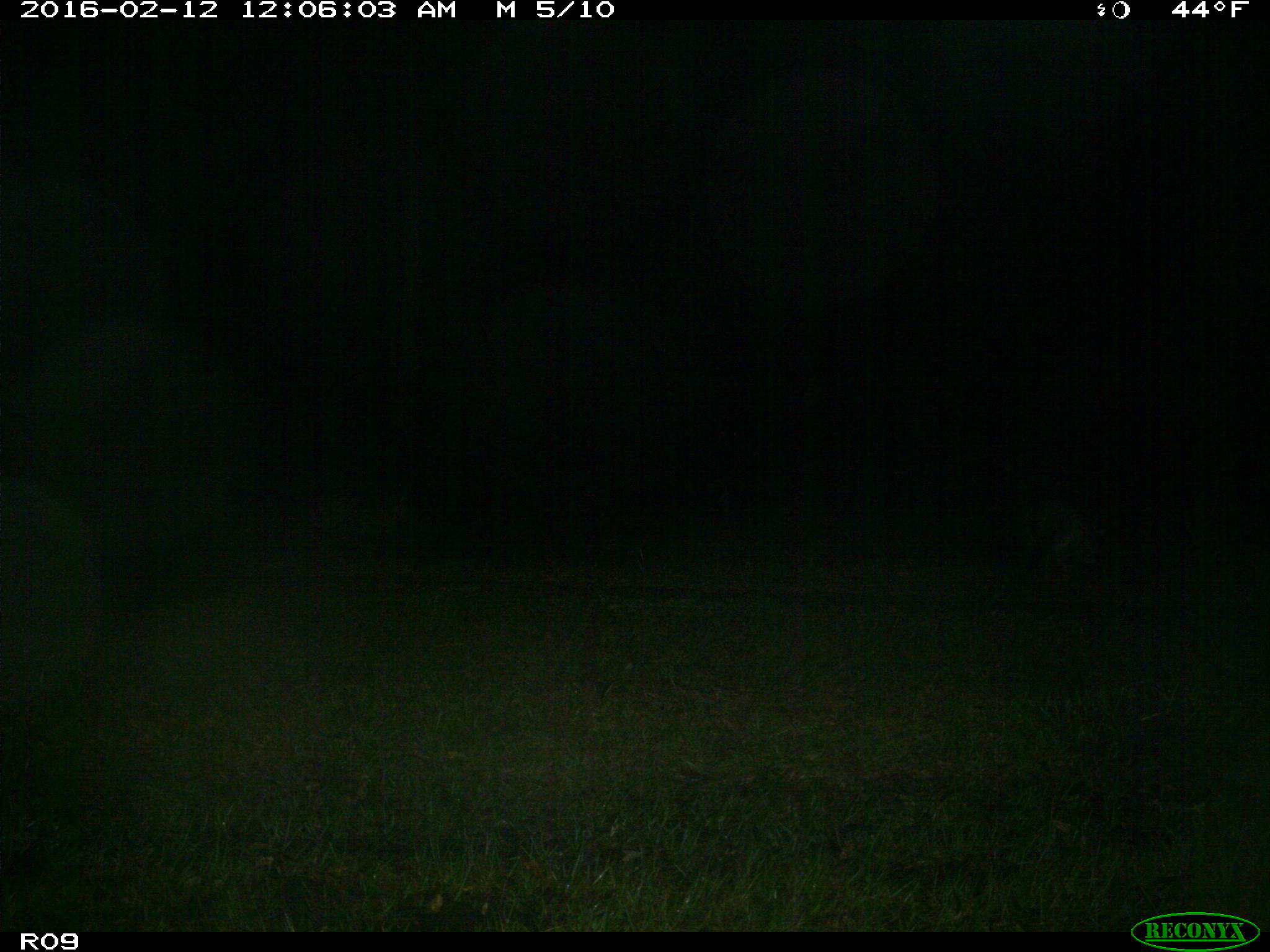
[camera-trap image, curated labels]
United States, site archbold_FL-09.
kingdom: Animalia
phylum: Chordata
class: Mammalia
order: Carnivora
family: Procyonidae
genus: Procyon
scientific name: Procyon lotor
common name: common raccoon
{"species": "Procyon lotor (common raccoon)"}